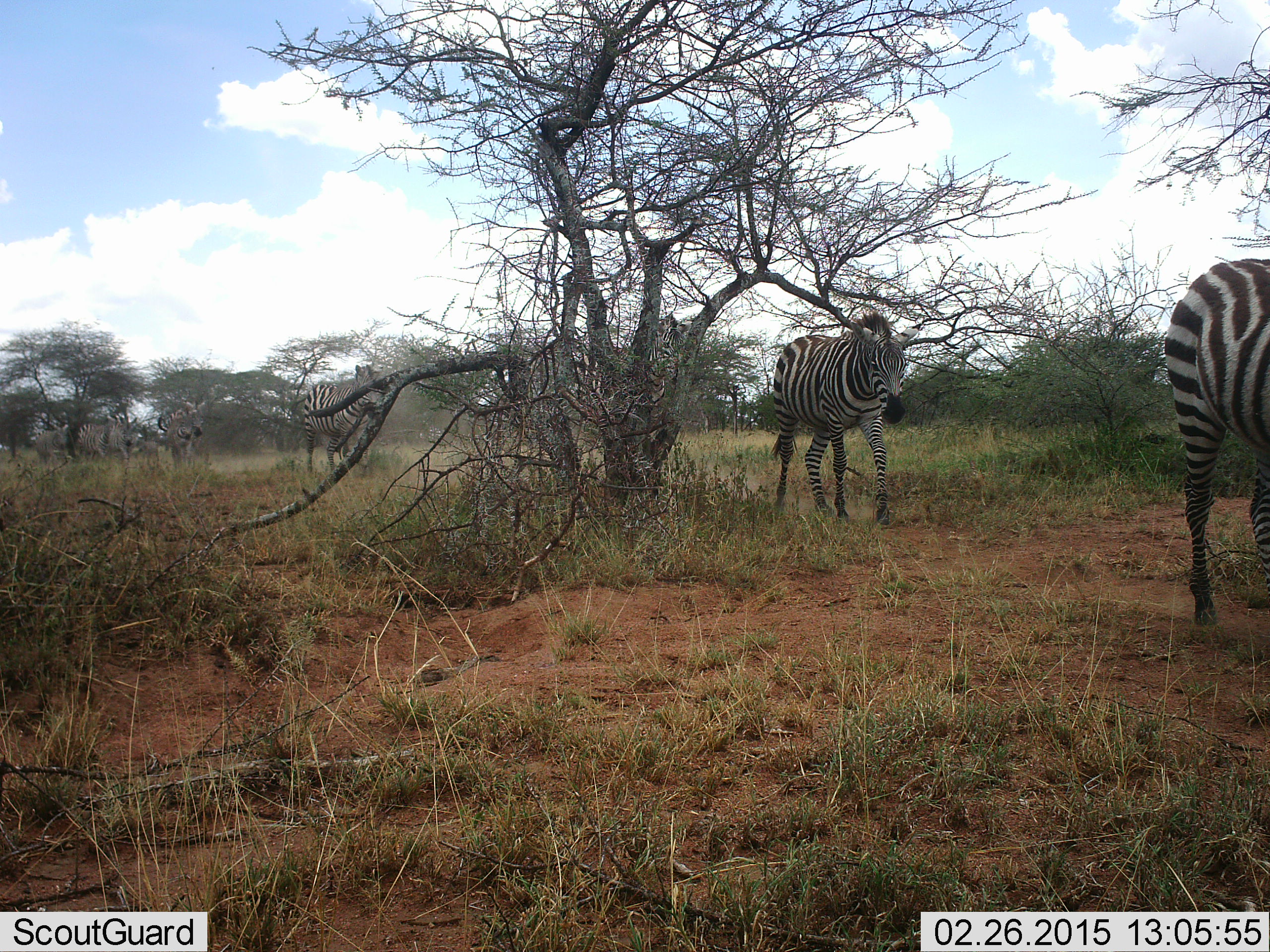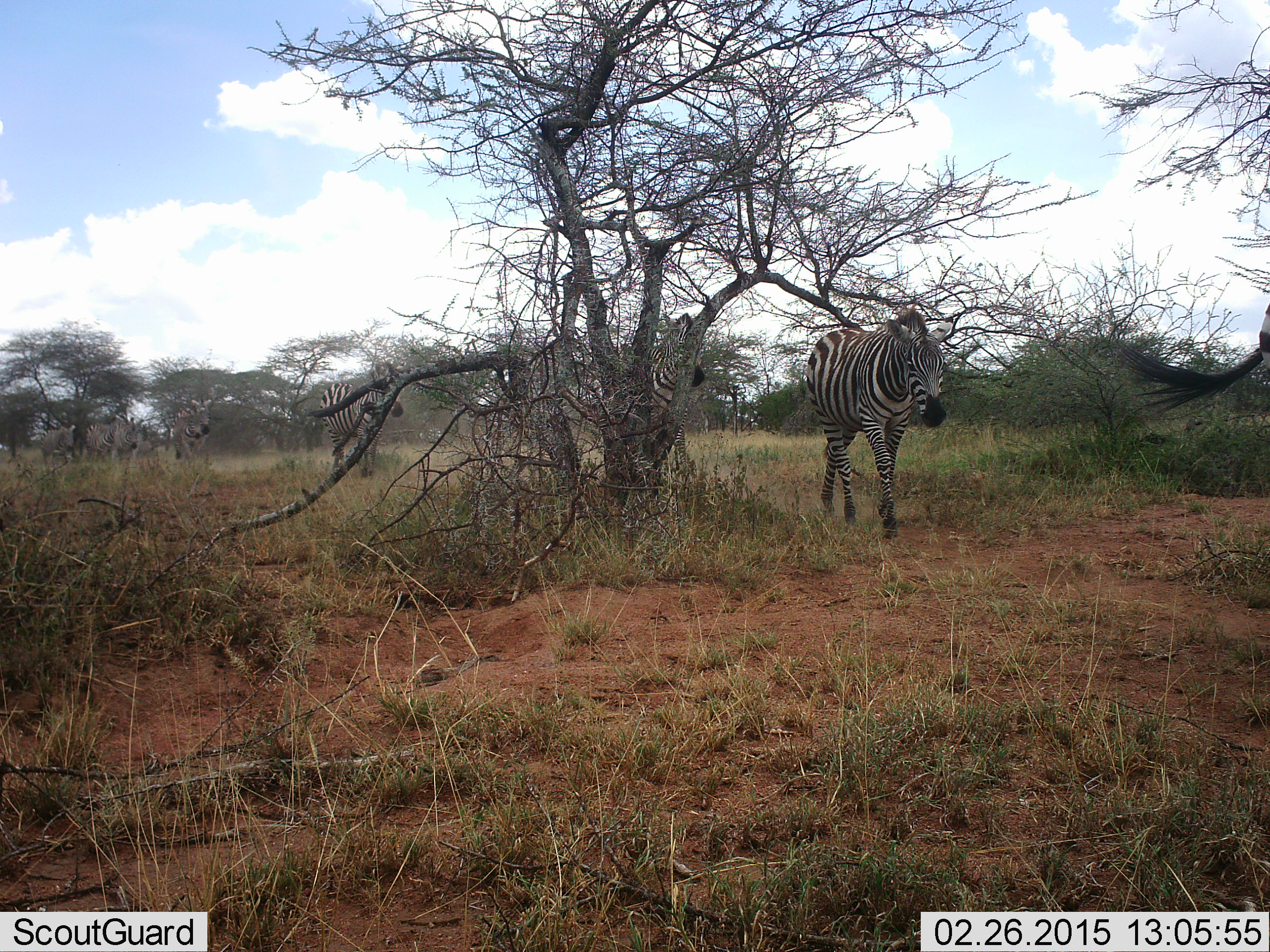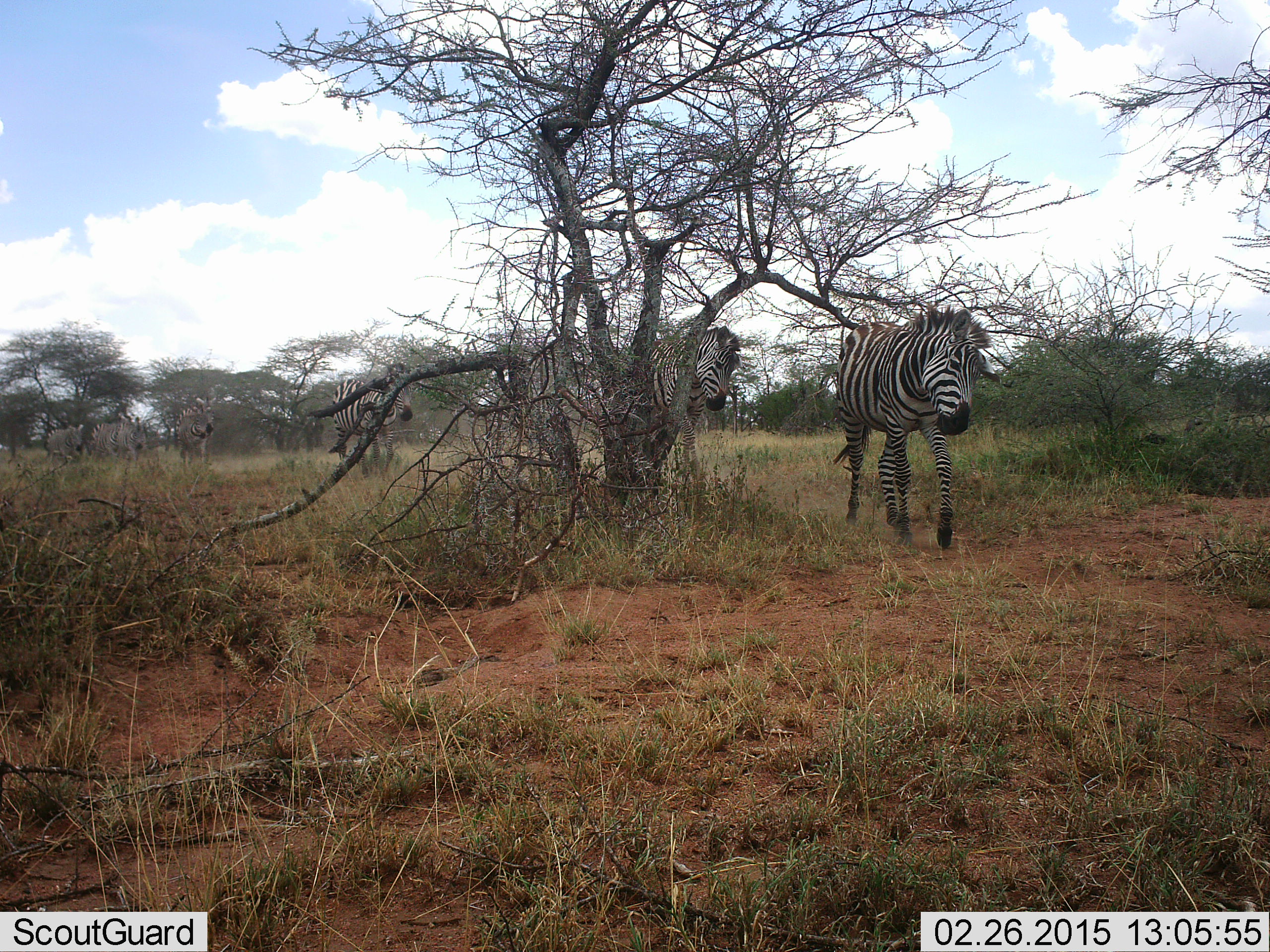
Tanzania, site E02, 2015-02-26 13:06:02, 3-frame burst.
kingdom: Animalia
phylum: Chordata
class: Mammalia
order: Perissodactyla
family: Equidae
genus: Equus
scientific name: Equus quagga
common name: plains zebra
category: zebra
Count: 7.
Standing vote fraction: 10%.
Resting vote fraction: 0%.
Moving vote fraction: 100%.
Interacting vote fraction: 10%.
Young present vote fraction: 0%.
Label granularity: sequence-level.